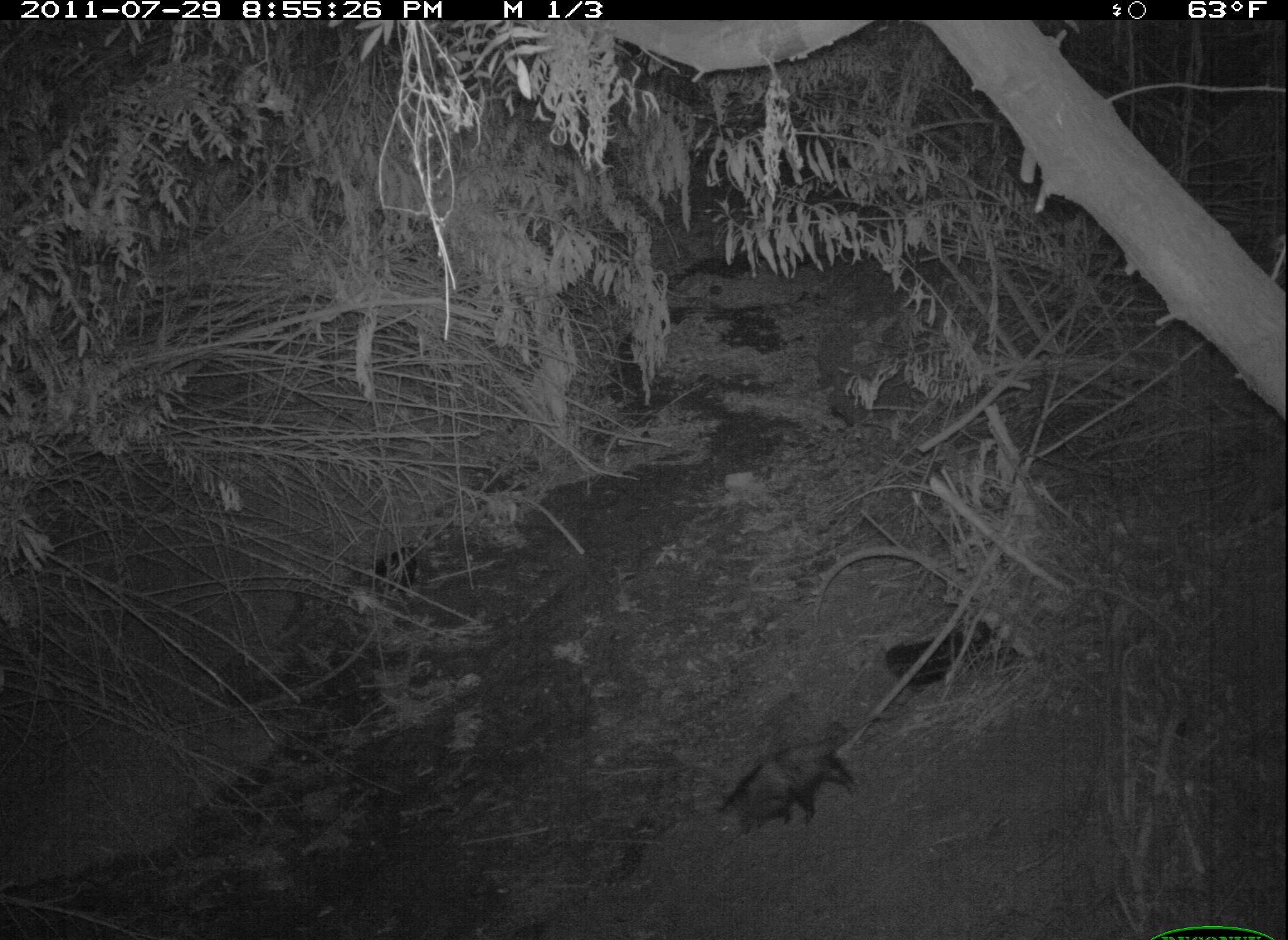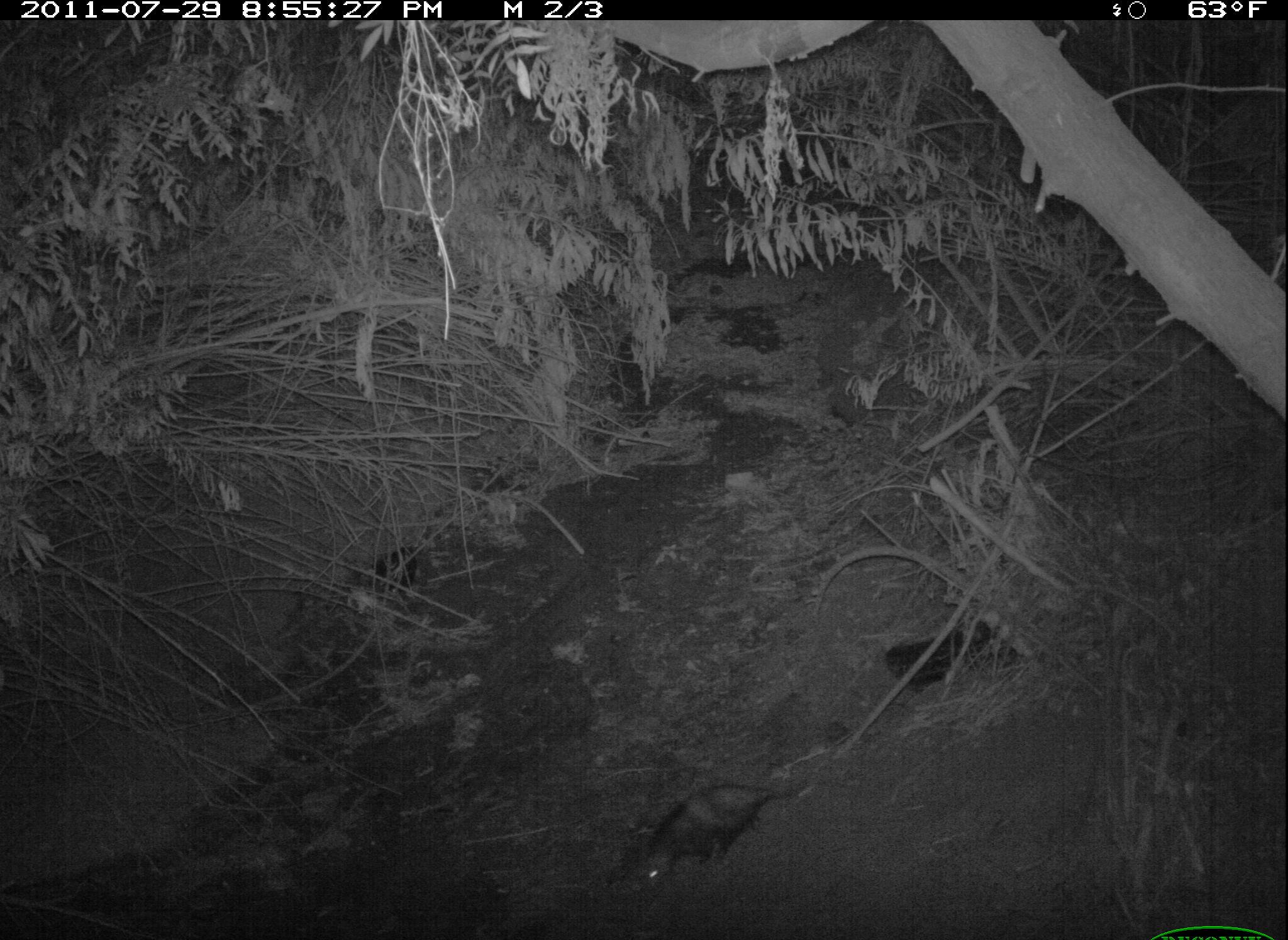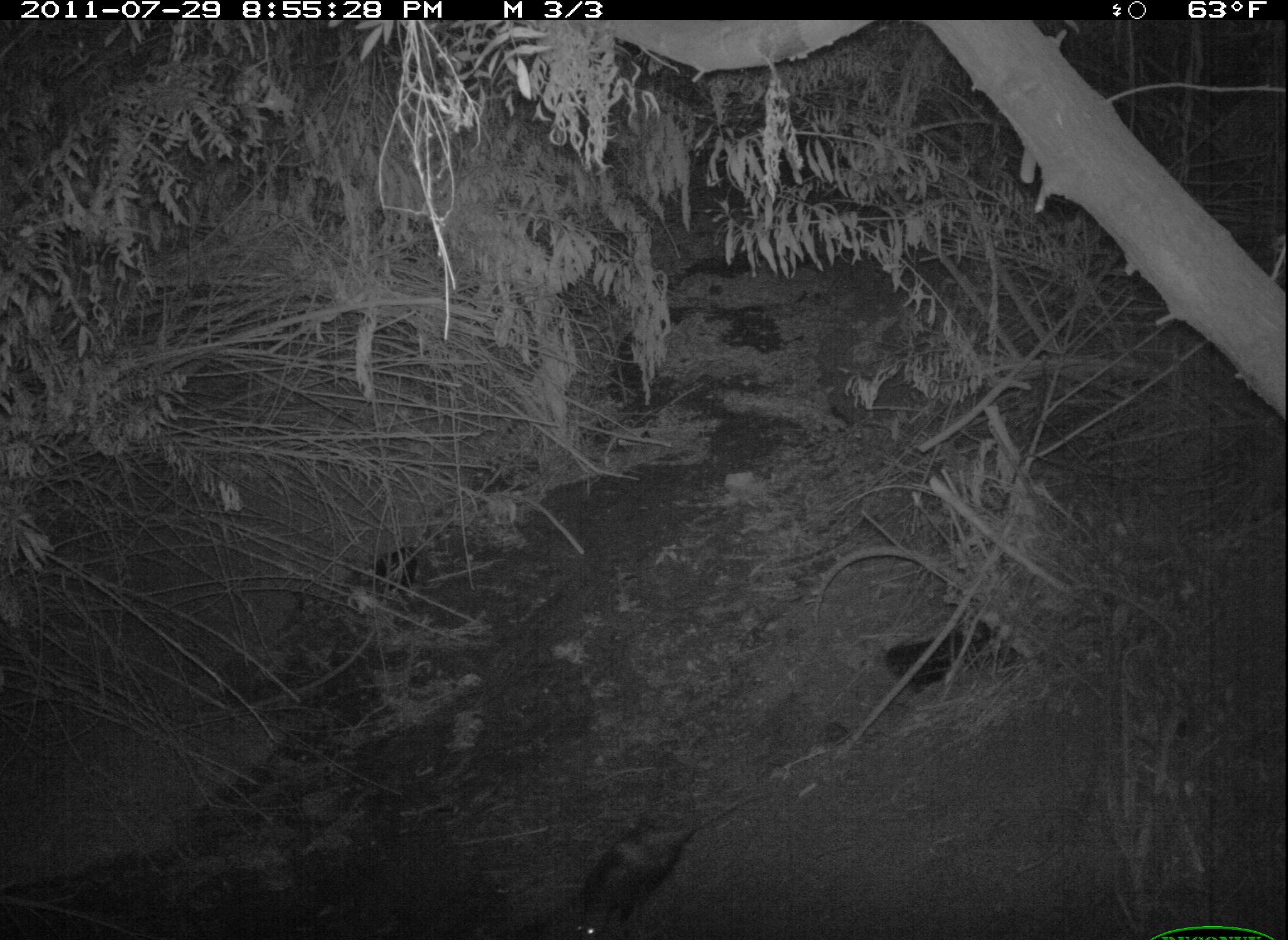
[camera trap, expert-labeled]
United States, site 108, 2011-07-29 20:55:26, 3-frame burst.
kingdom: Animalia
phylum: Chordata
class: Mammalia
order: Didelphimorphia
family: Didelphidae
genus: Didelphis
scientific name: Didelphis virginiana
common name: virginia opossum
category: opossum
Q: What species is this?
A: Opossum (virginia opossum) (Didelphis virginiana).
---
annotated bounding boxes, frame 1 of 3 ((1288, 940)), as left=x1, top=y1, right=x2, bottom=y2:
opossum: left=710, top=710, right=914, bottom=849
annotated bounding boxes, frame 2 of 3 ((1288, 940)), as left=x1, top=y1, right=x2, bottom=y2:
opossum: left=610, top=763, right=824, bottom=905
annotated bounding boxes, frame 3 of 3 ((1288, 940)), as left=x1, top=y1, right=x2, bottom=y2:
opossum: left=504, top=805, right=731, bottom=940